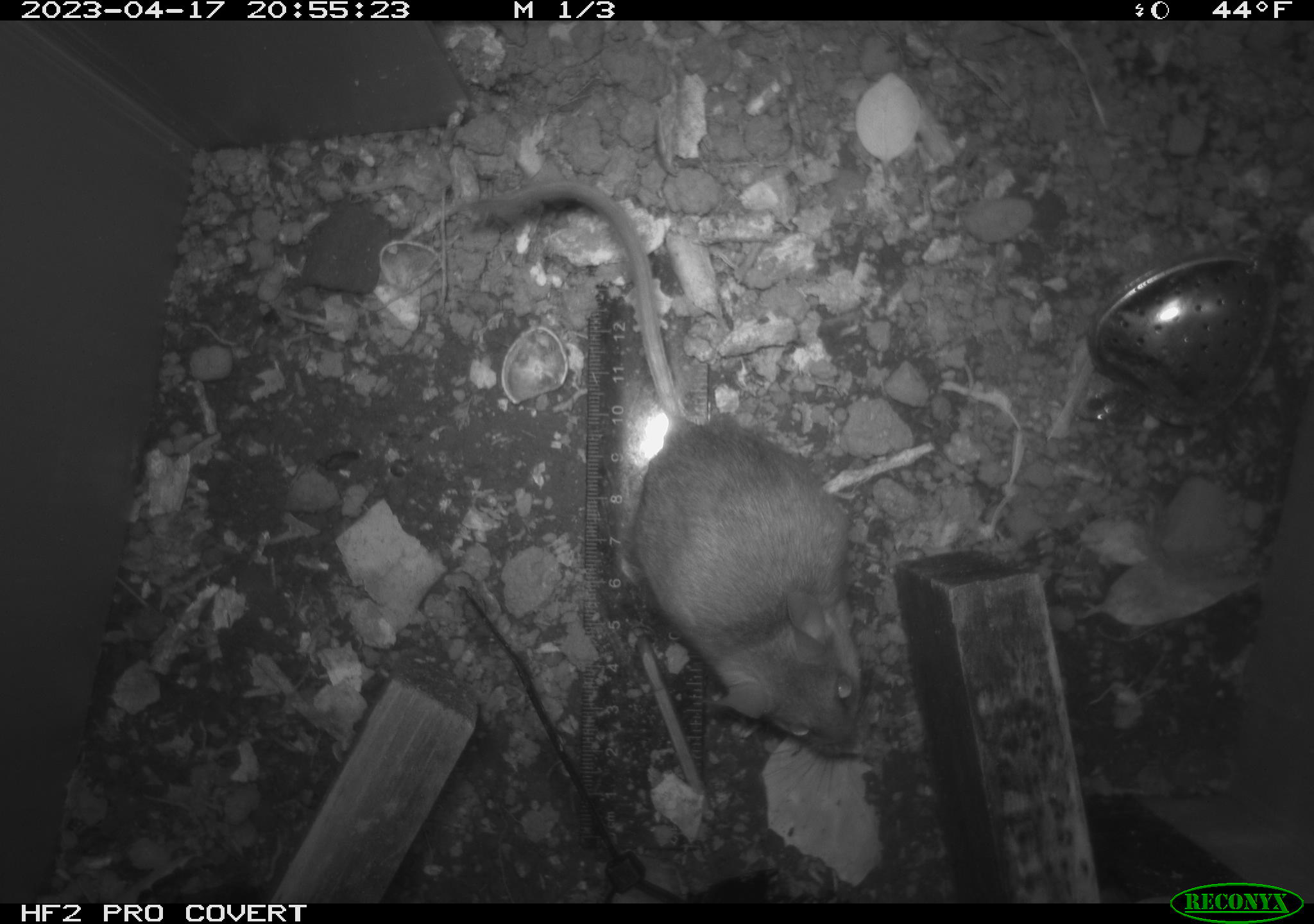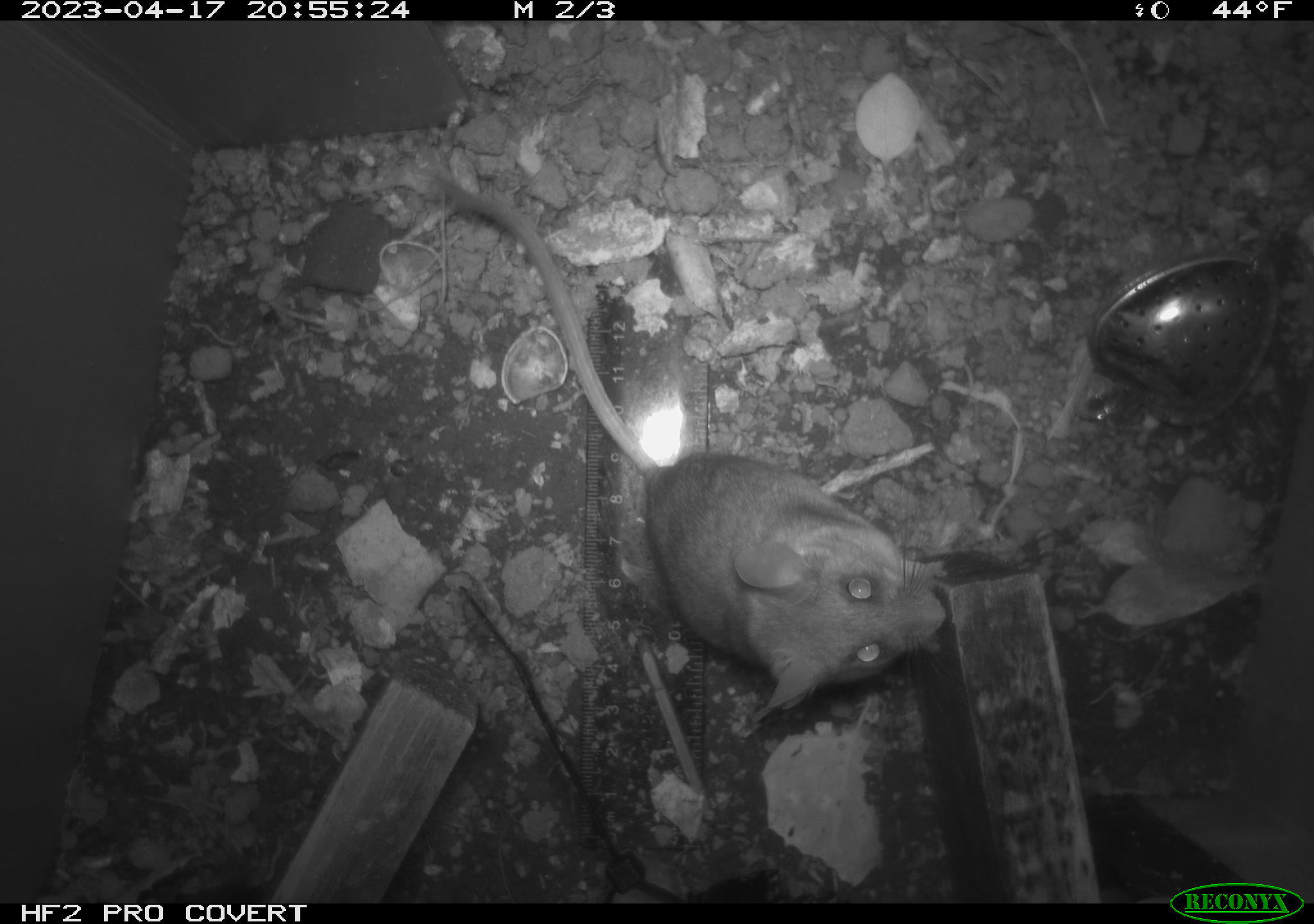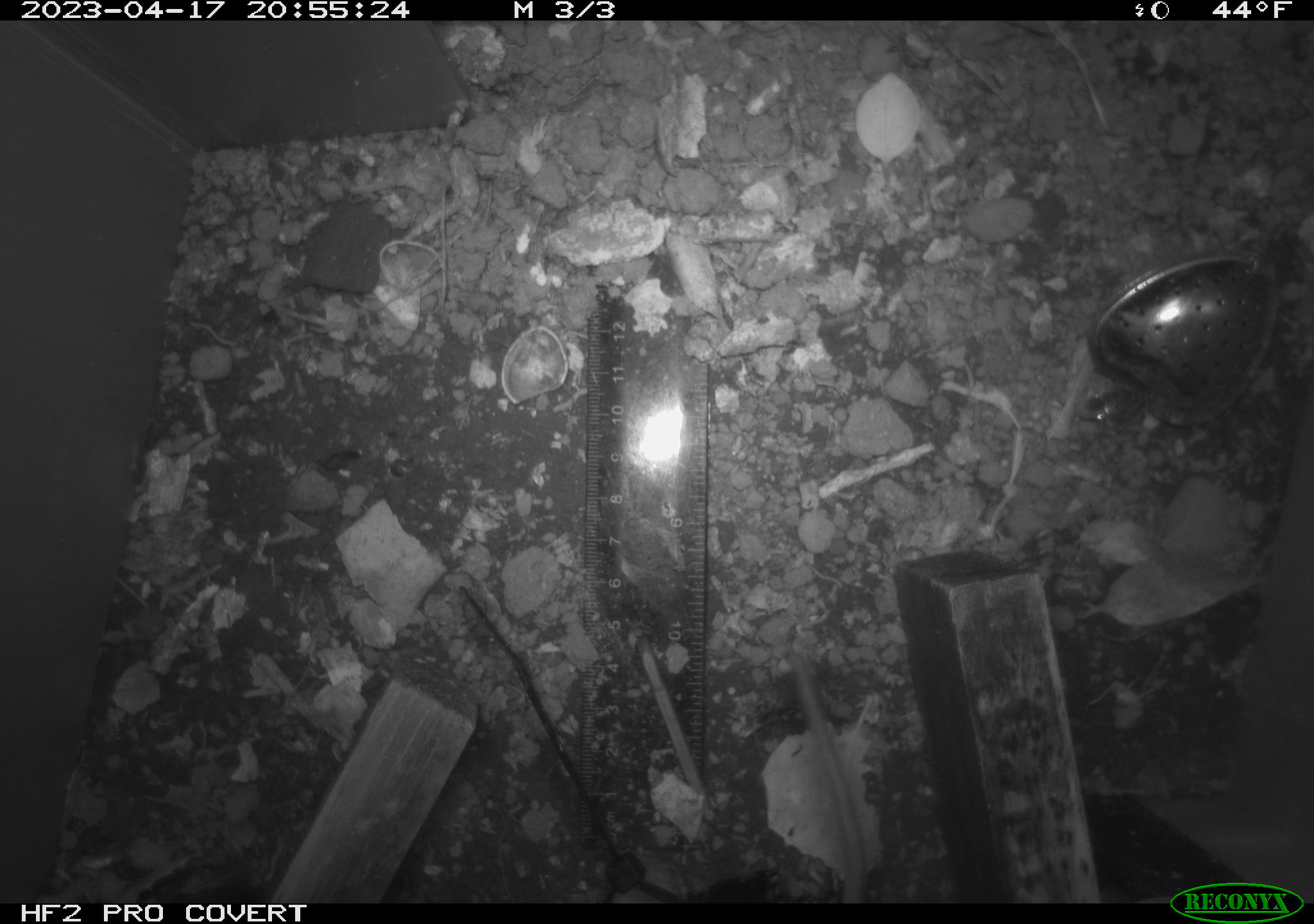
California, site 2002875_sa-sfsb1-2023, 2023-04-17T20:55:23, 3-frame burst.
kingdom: Animalia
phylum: Chordata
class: Mammalia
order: Rodentia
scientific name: Rodentia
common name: mouse species